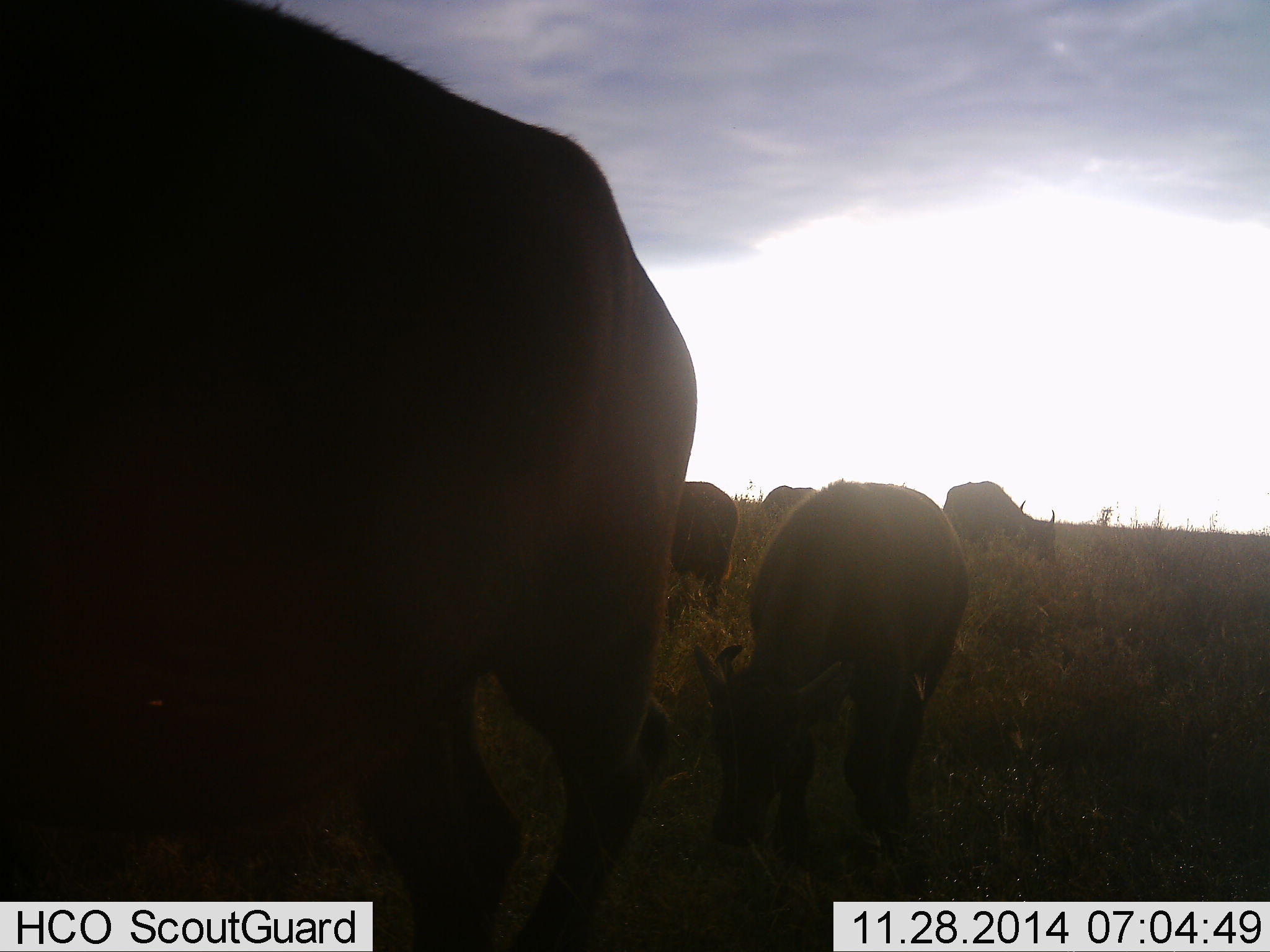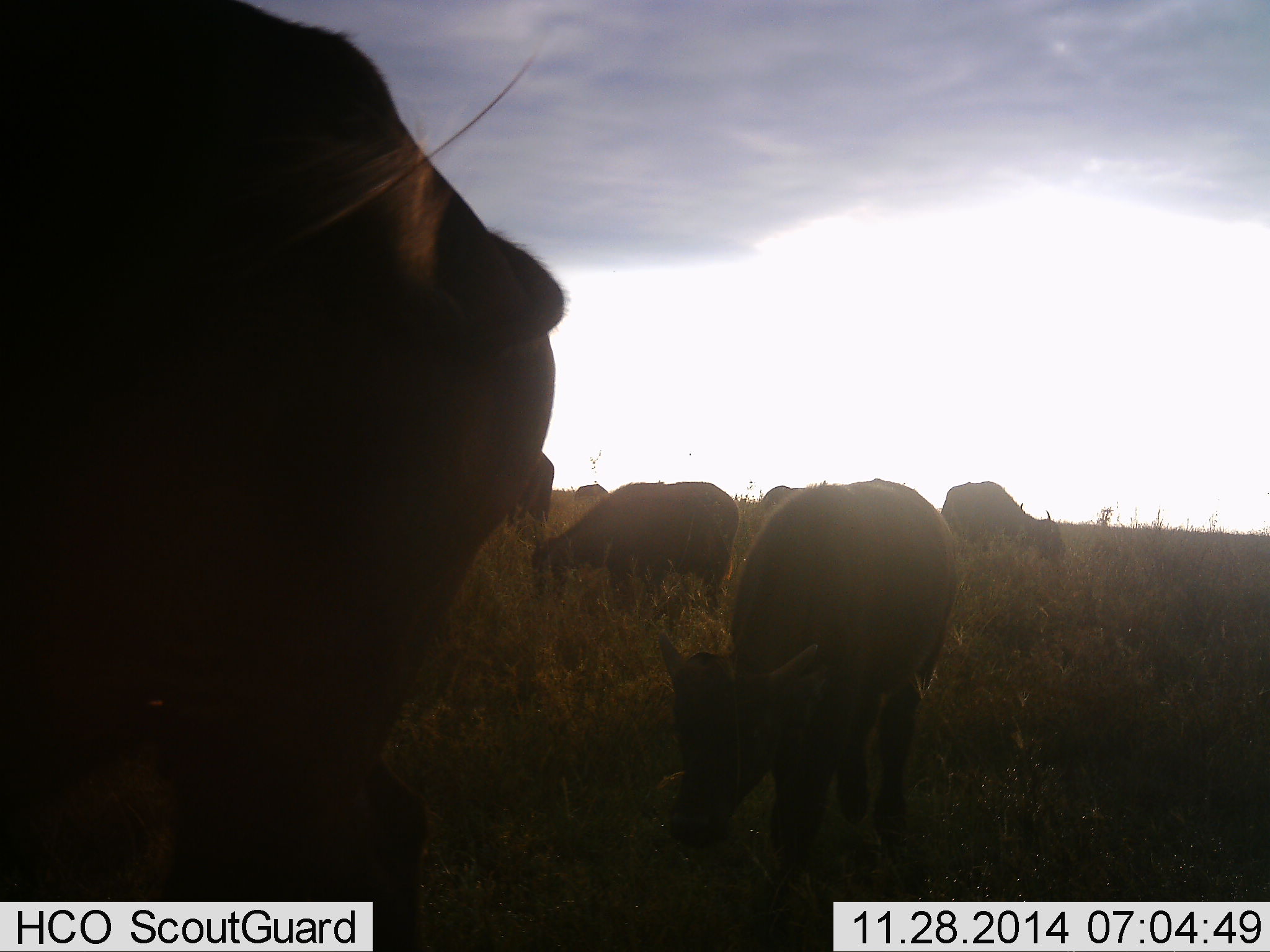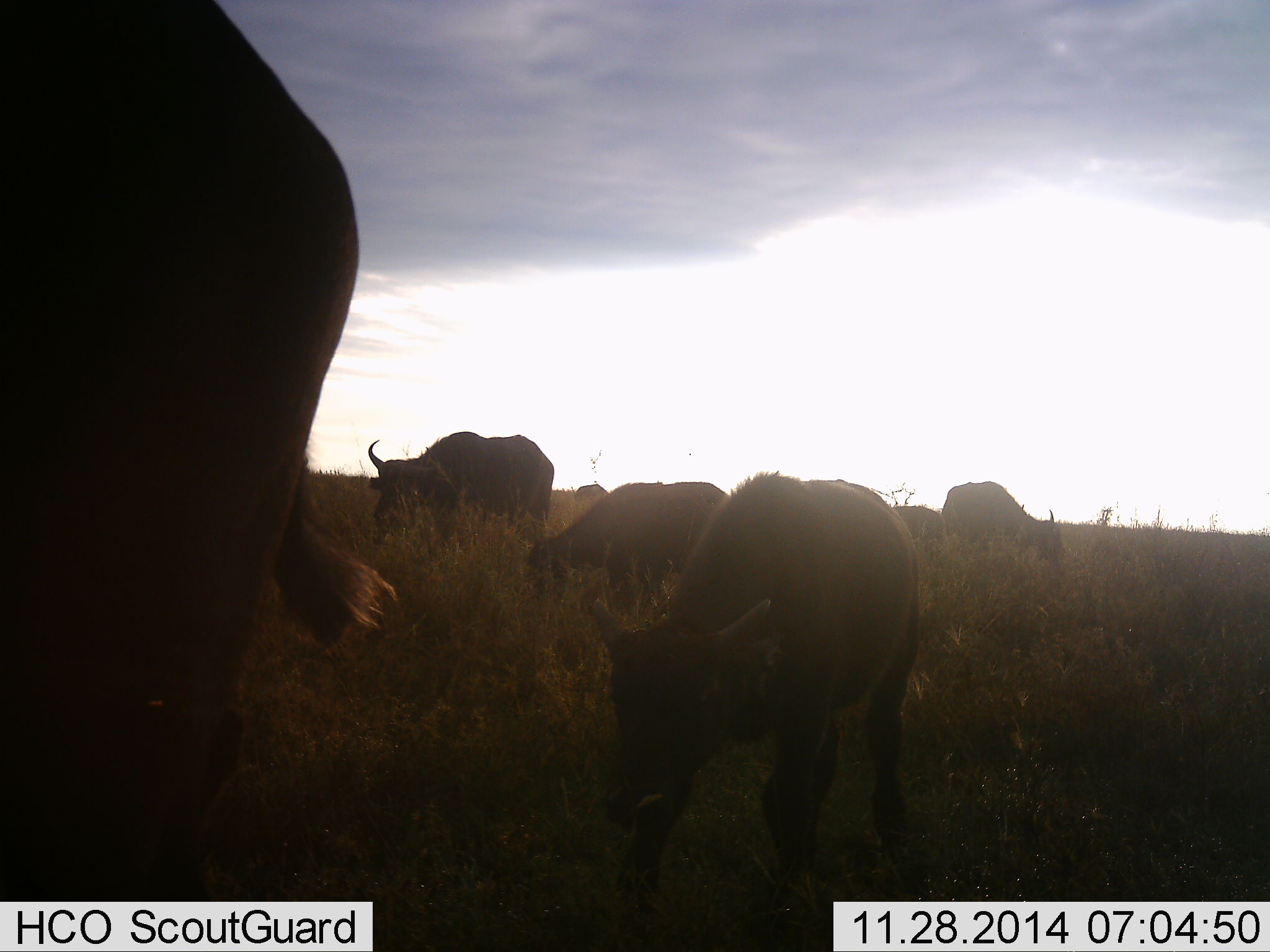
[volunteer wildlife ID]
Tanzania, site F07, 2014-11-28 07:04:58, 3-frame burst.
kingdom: Animalia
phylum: Chordata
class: Mammalia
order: Artiodactyla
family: Bovidae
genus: Syncerus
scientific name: Syncerus caffer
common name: cape buffalo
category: buffalo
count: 7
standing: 40%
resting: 0%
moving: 50%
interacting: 0%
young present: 50%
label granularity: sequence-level